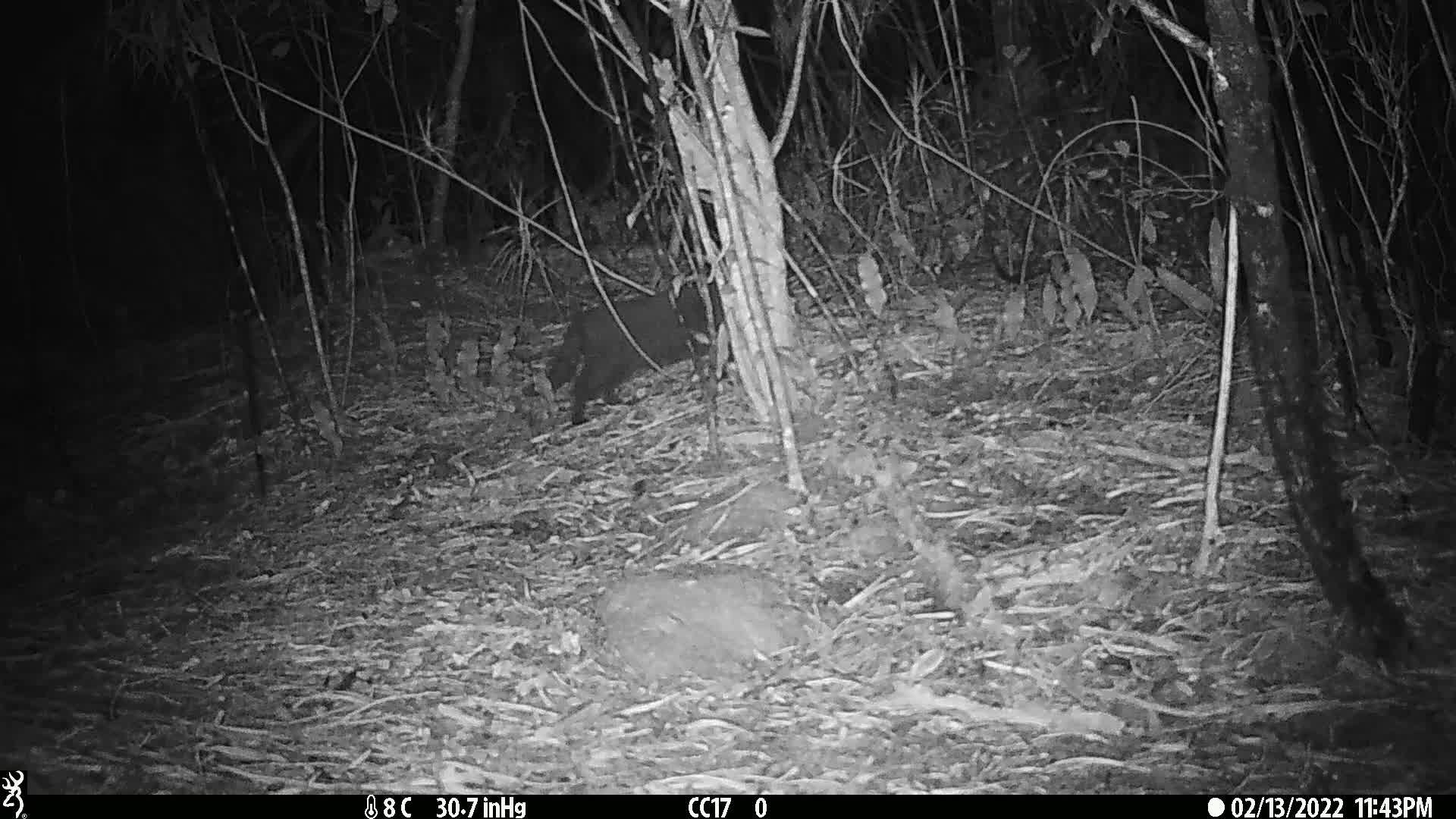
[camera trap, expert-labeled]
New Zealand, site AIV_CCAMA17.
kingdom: Animalia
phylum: Chordata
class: Mammalia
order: Carnivora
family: Felidae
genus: Felis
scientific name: Felis catus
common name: domestic cat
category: cat